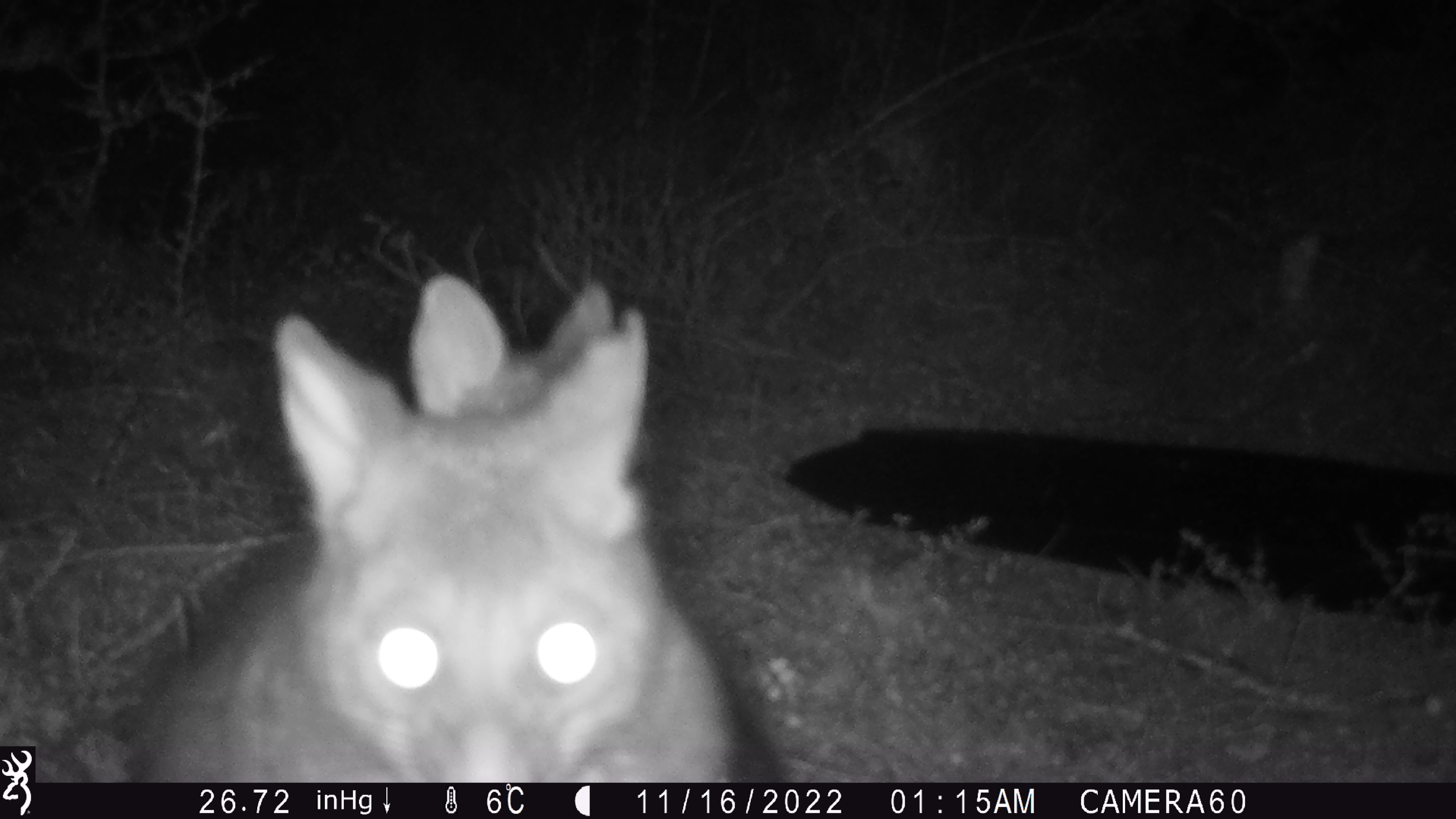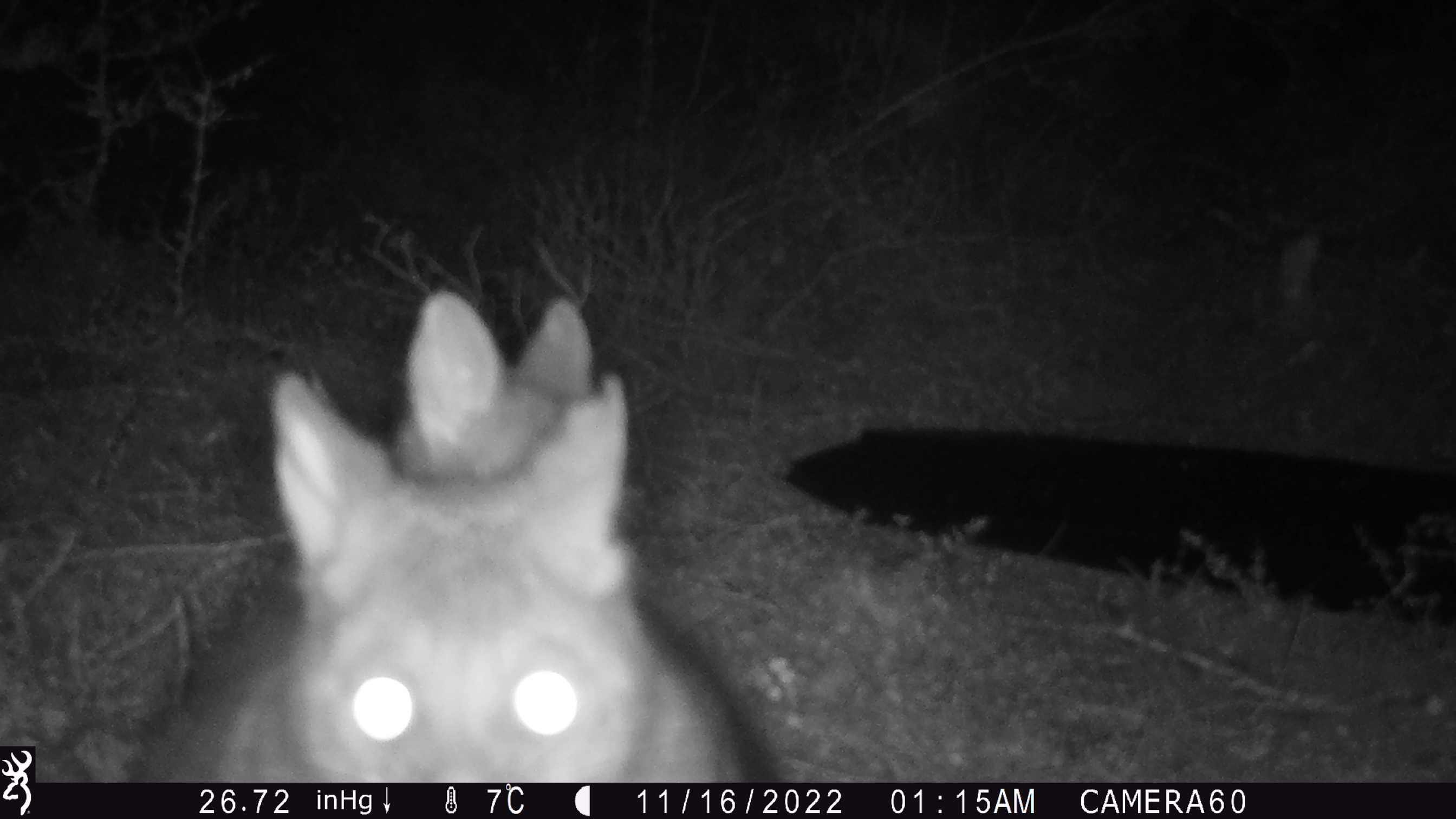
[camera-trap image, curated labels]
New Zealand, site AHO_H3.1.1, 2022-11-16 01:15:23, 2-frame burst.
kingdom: Animalia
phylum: Chordata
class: Mammalia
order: Diprotodontia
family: Phalangeridae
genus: Trichosurus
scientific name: Trichosurus vulpecula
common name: common brushtail possum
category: possum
Possum (common brushtail possum) (Trichosurus vulpecula).